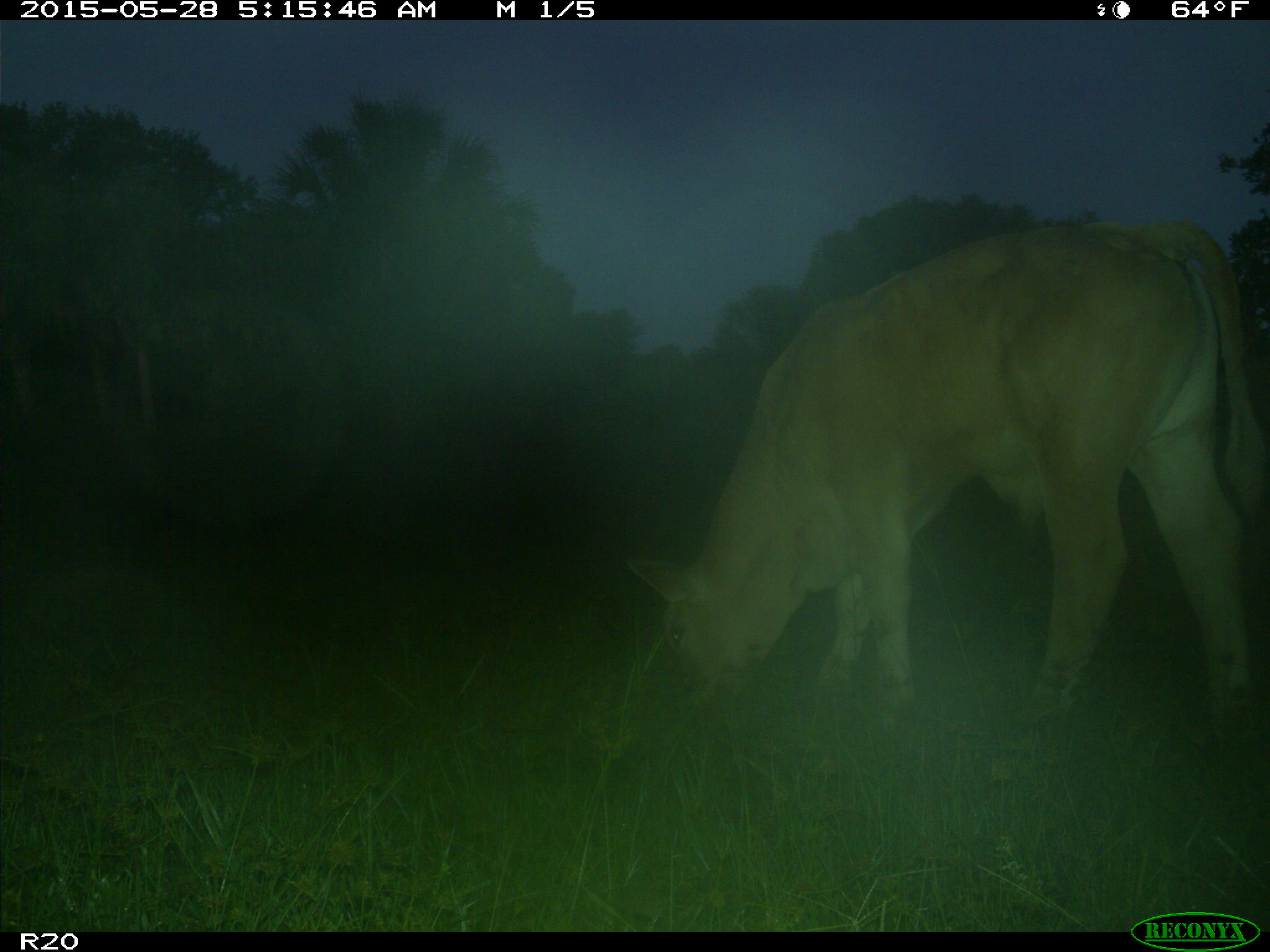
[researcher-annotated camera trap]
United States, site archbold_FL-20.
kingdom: Animalia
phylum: Chordata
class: Mammalia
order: Artiodactyla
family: Bovidae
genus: Bos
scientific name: Bos taurus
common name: domestic cow